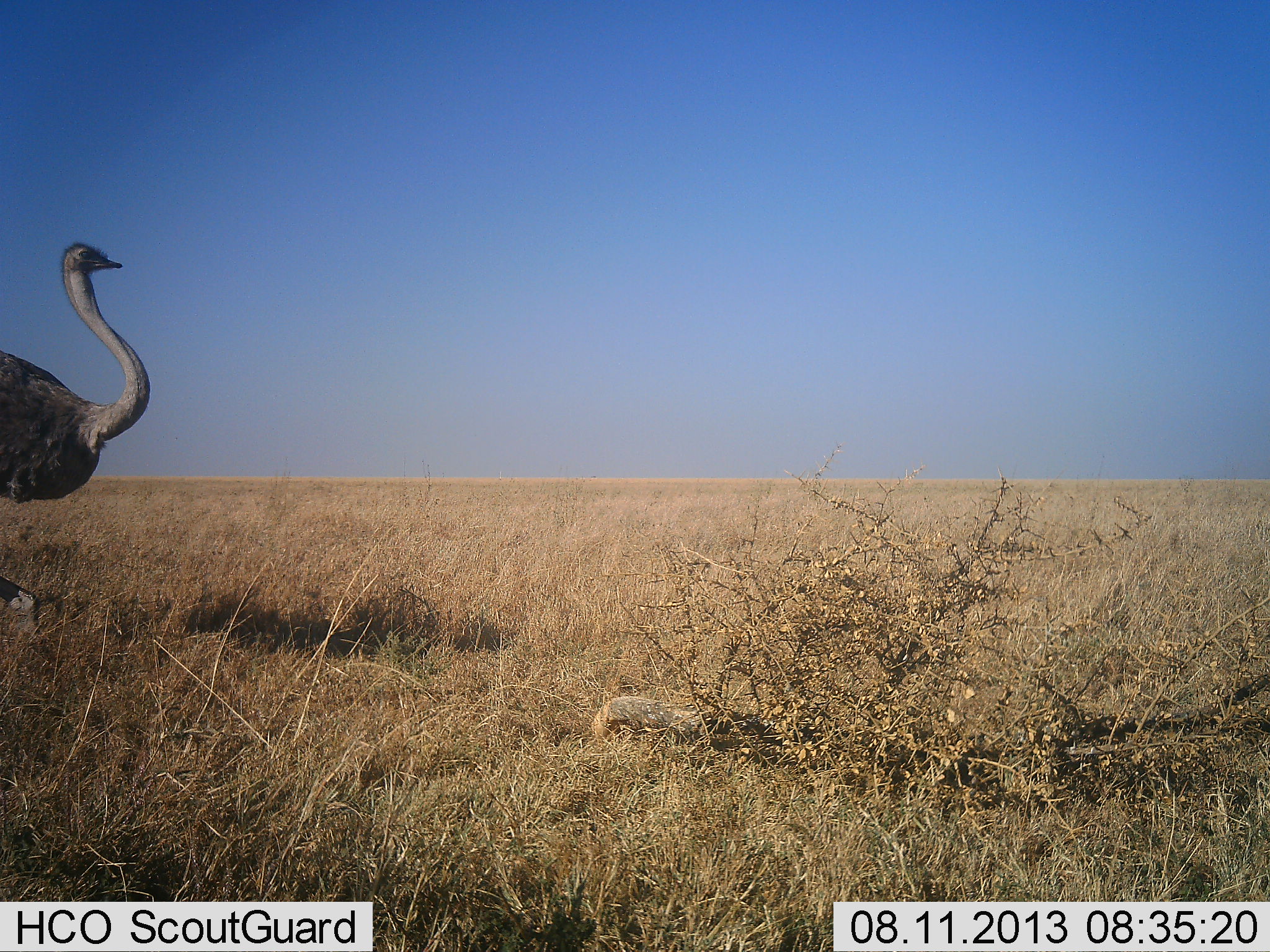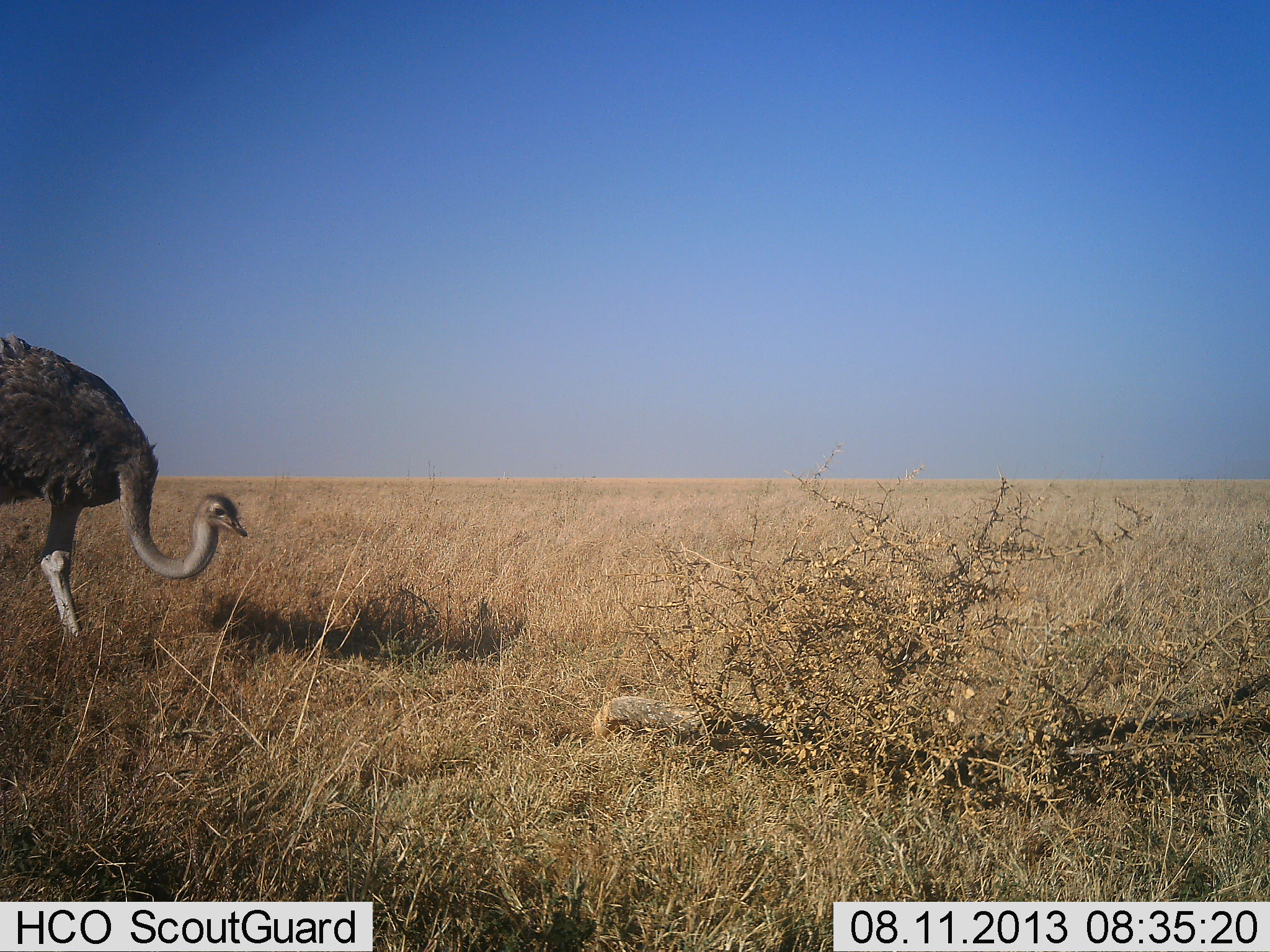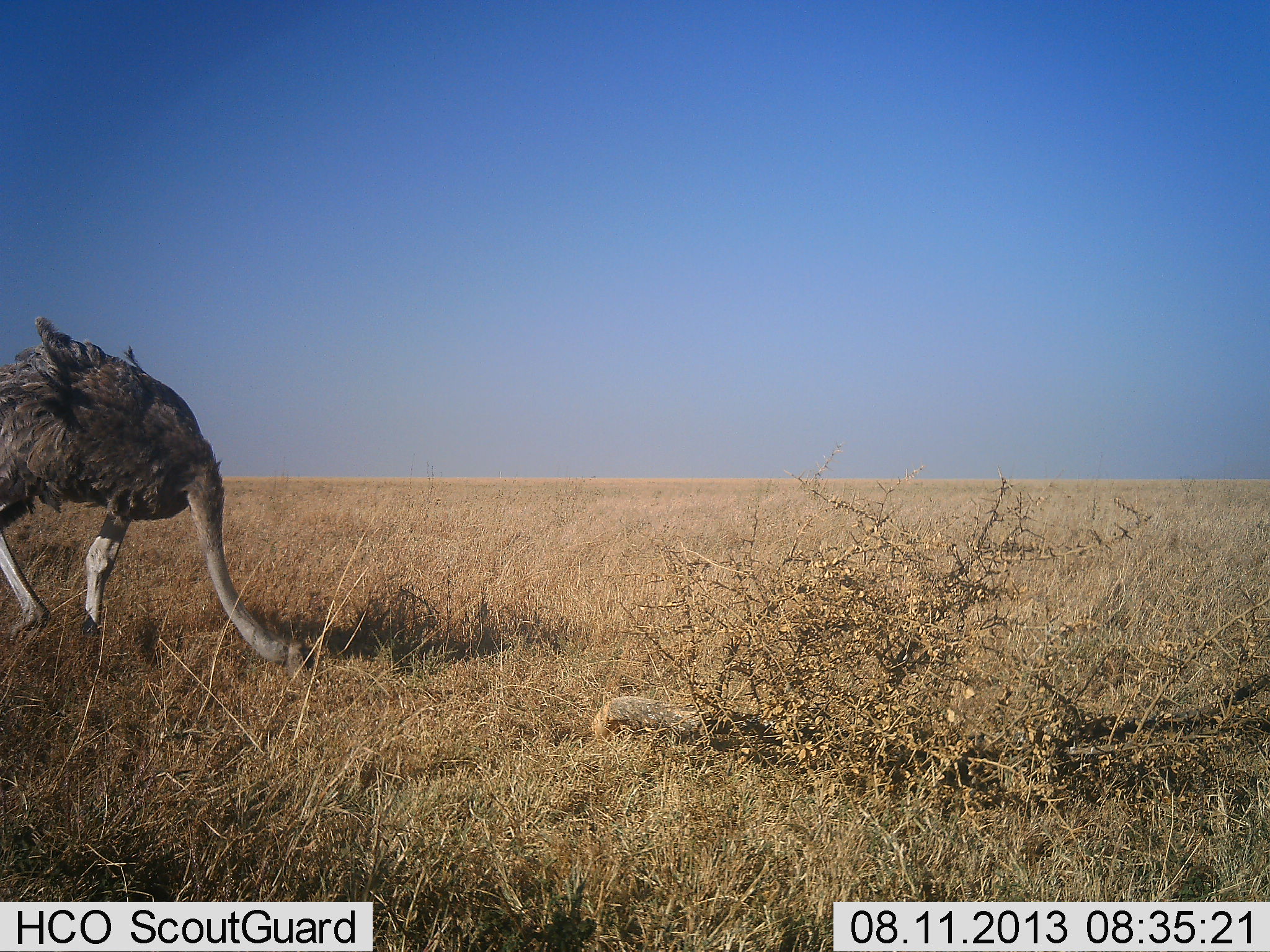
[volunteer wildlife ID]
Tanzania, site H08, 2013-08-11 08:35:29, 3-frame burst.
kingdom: Animalia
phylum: Chordata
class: Aves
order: Struthioniformes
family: Struthionidae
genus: Struthio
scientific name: Struthio camelus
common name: ostrich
Ostrich (Struthio camelus), count 1. Behavior (volunteer vote fractions): standing 27%, resting 0%, moving 27%, interacting 9%. Young present (vote fraction): 0%. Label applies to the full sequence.